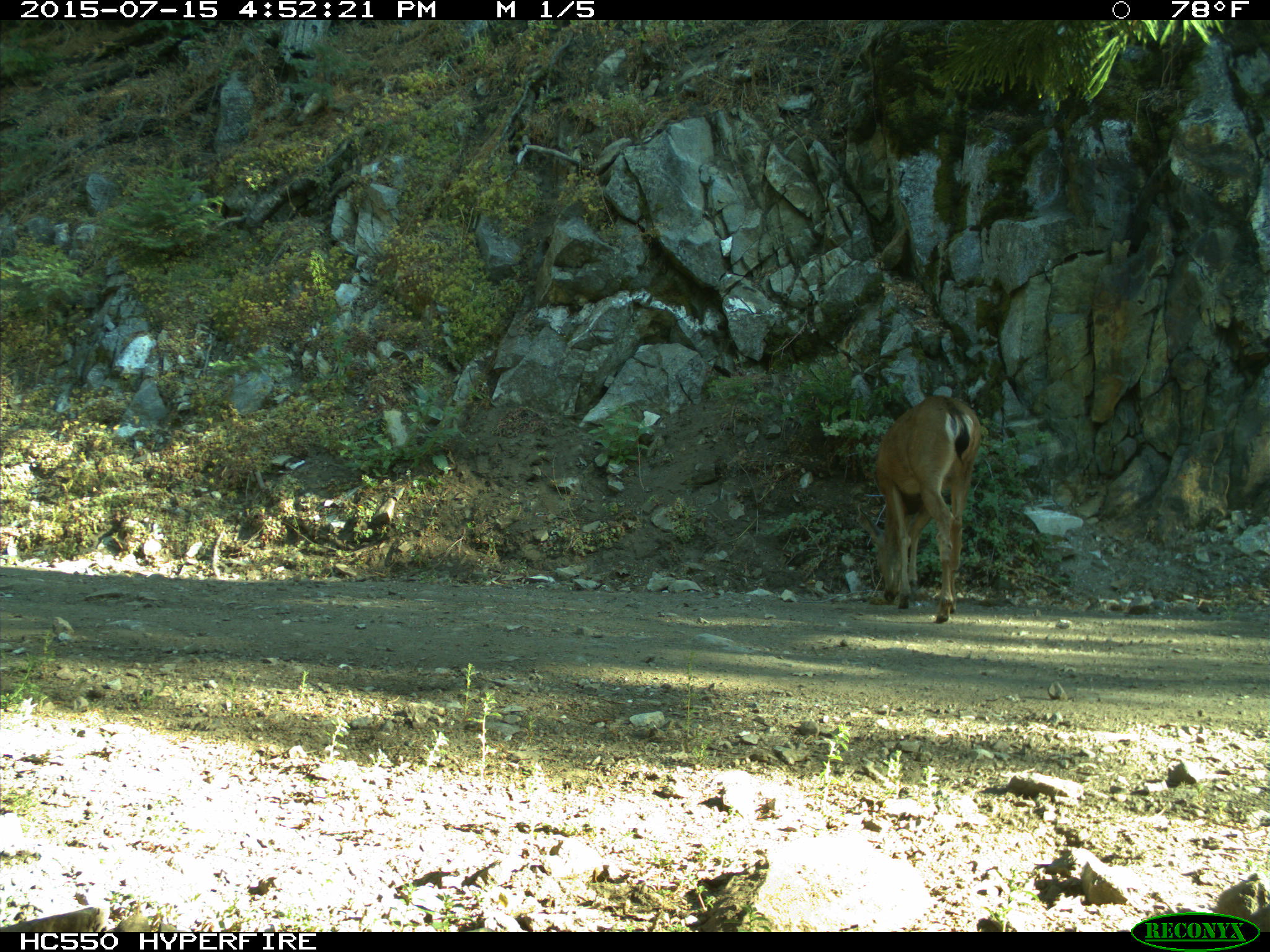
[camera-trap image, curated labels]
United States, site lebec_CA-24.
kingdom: Animalia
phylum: Chordata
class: Mammalia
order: Artiodactyla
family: Cervidae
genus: Odocoileus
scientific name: Odocoileus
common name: deer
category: unidentified deer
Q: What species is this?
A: Unidentified deer (deer) (Odocoileus).